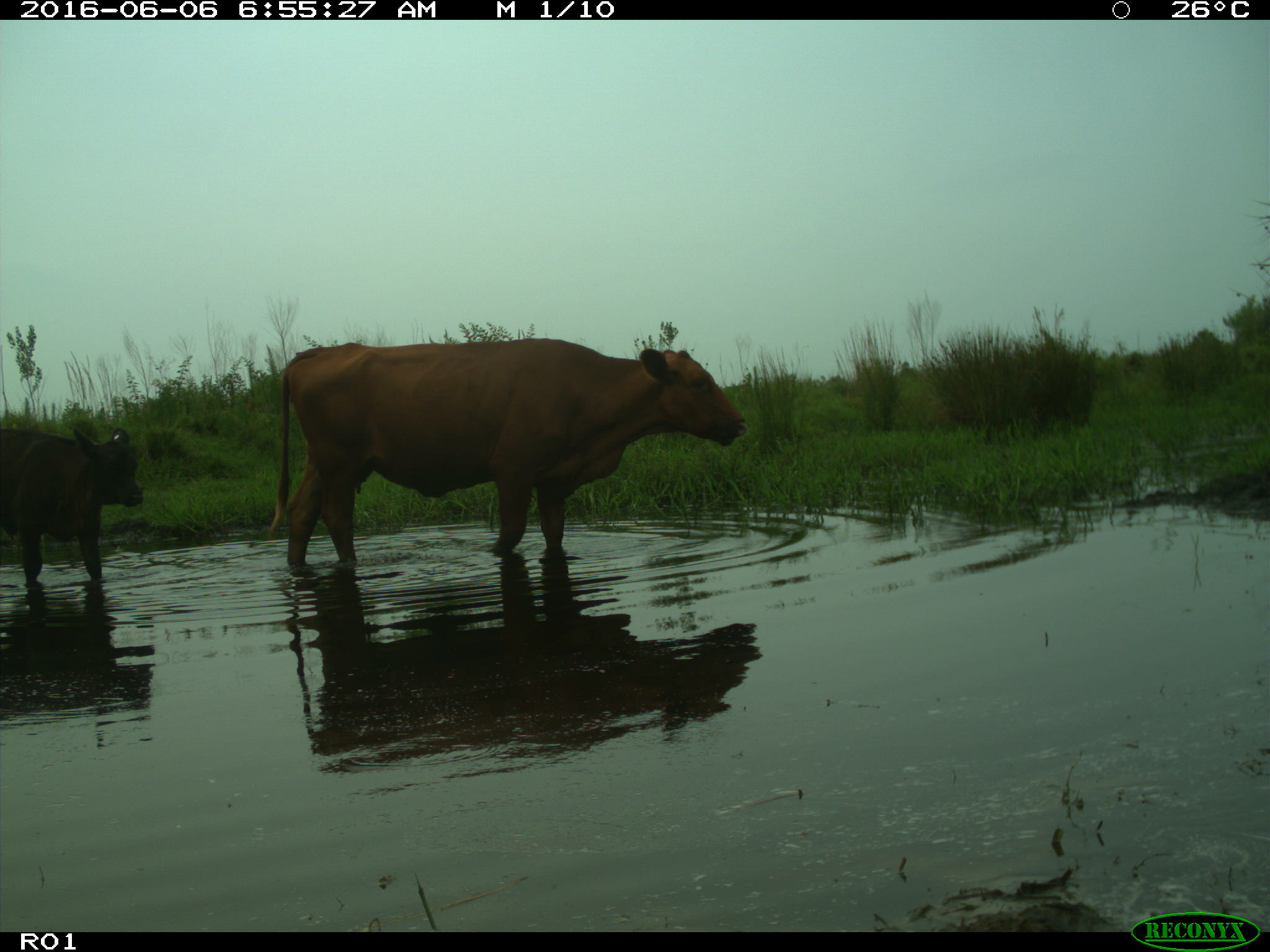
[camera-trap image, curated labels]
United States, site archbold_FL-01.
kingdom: Animalia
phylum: Chordata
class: Mammalia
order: Artiodactyla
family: Bovidae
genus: Bos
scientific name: Bos taurus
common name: domestic cow